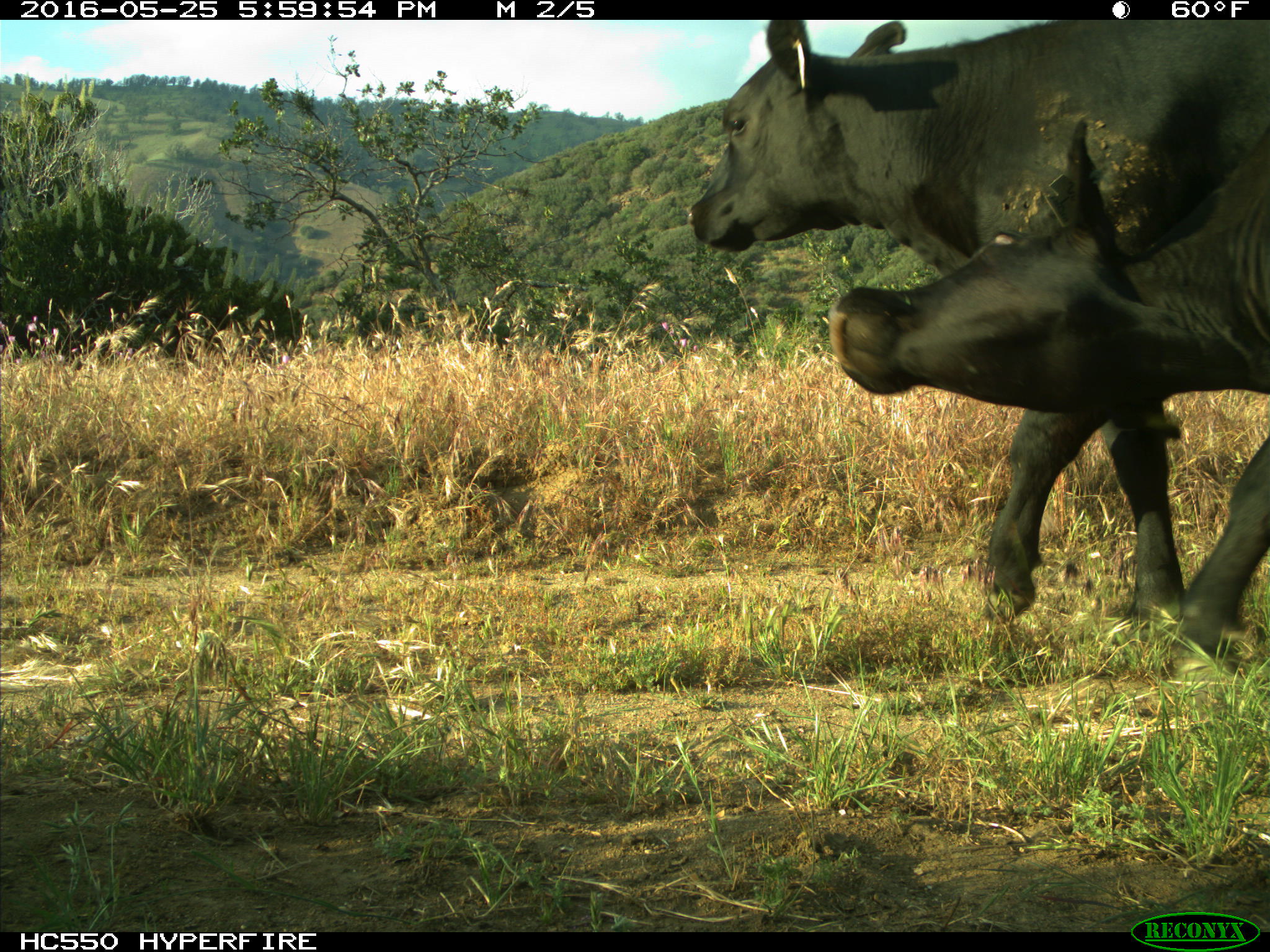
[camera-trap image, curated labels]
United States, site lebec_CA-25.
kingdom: Animalia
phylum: Chordata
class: Mammalia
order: Artiodactyla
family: Bovidae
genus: Bos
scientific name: Bos taurus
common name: domestic cow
Bos taurus (domestic cow).